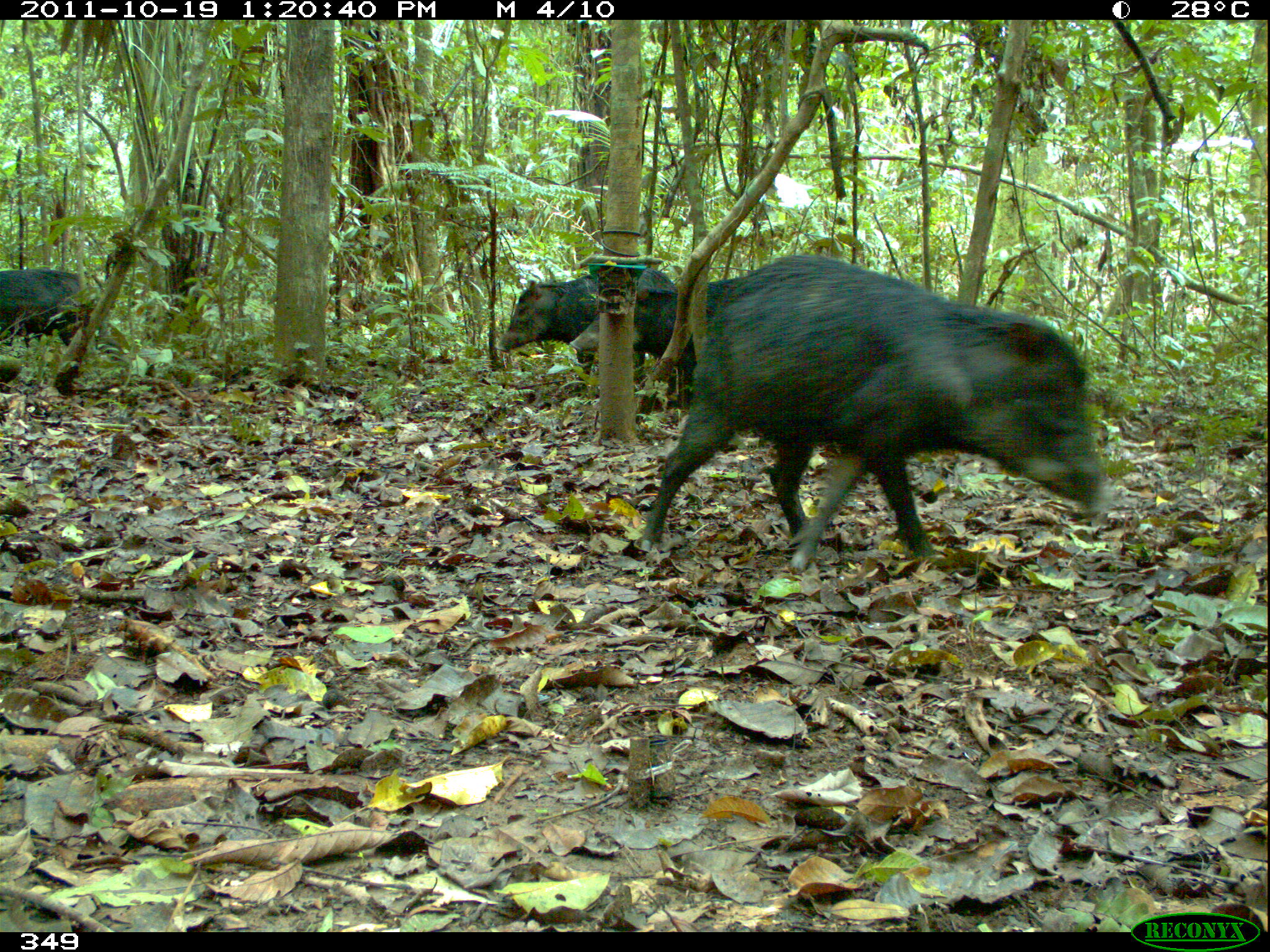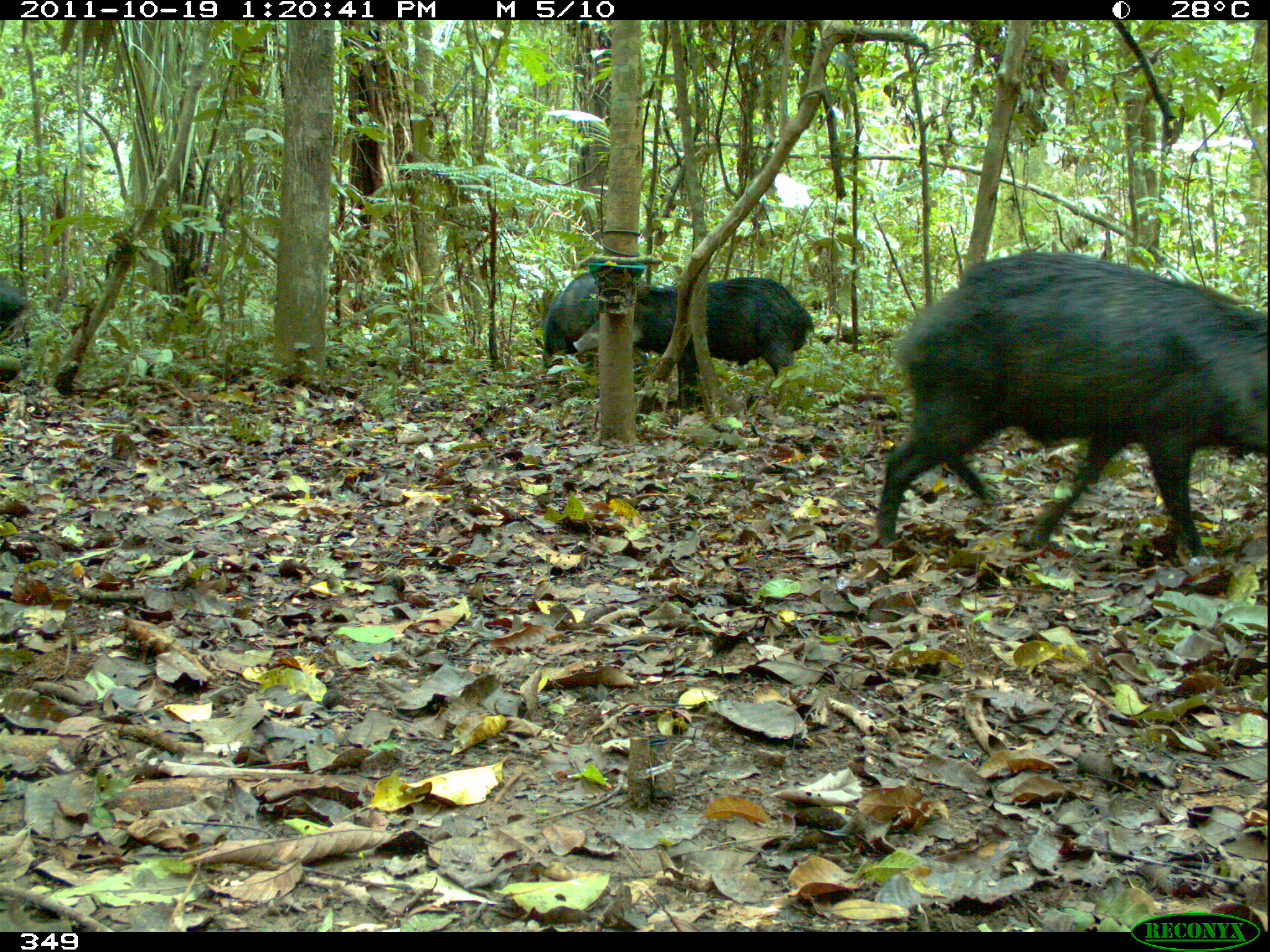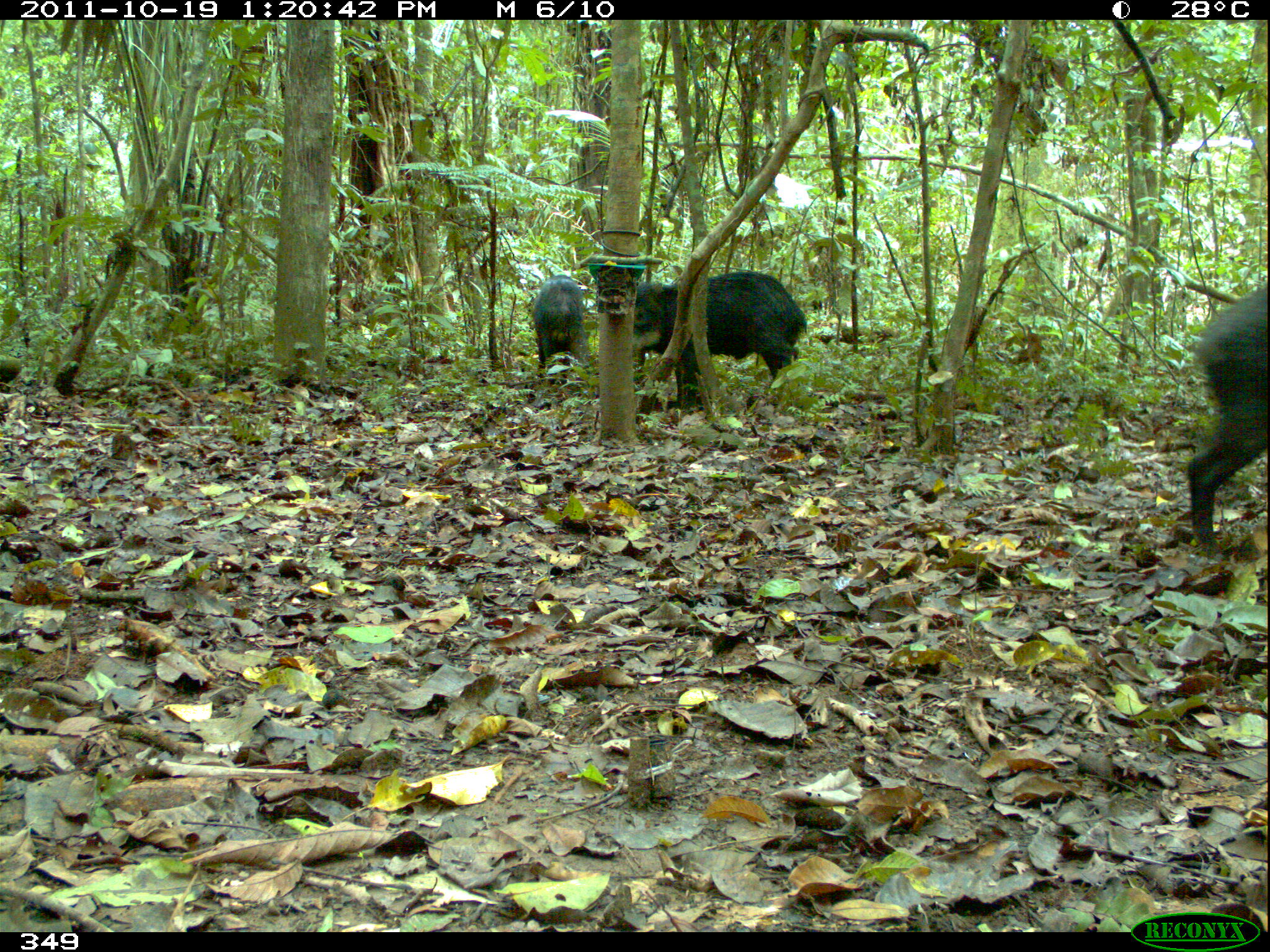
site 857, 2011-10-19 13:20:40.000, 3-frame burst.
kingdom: Animalia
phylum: Chordata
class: Mammalia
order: Artiodactyla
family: Tayassuidae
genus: Tayassu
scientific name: Tayassu pecari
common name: white-lipped peccary